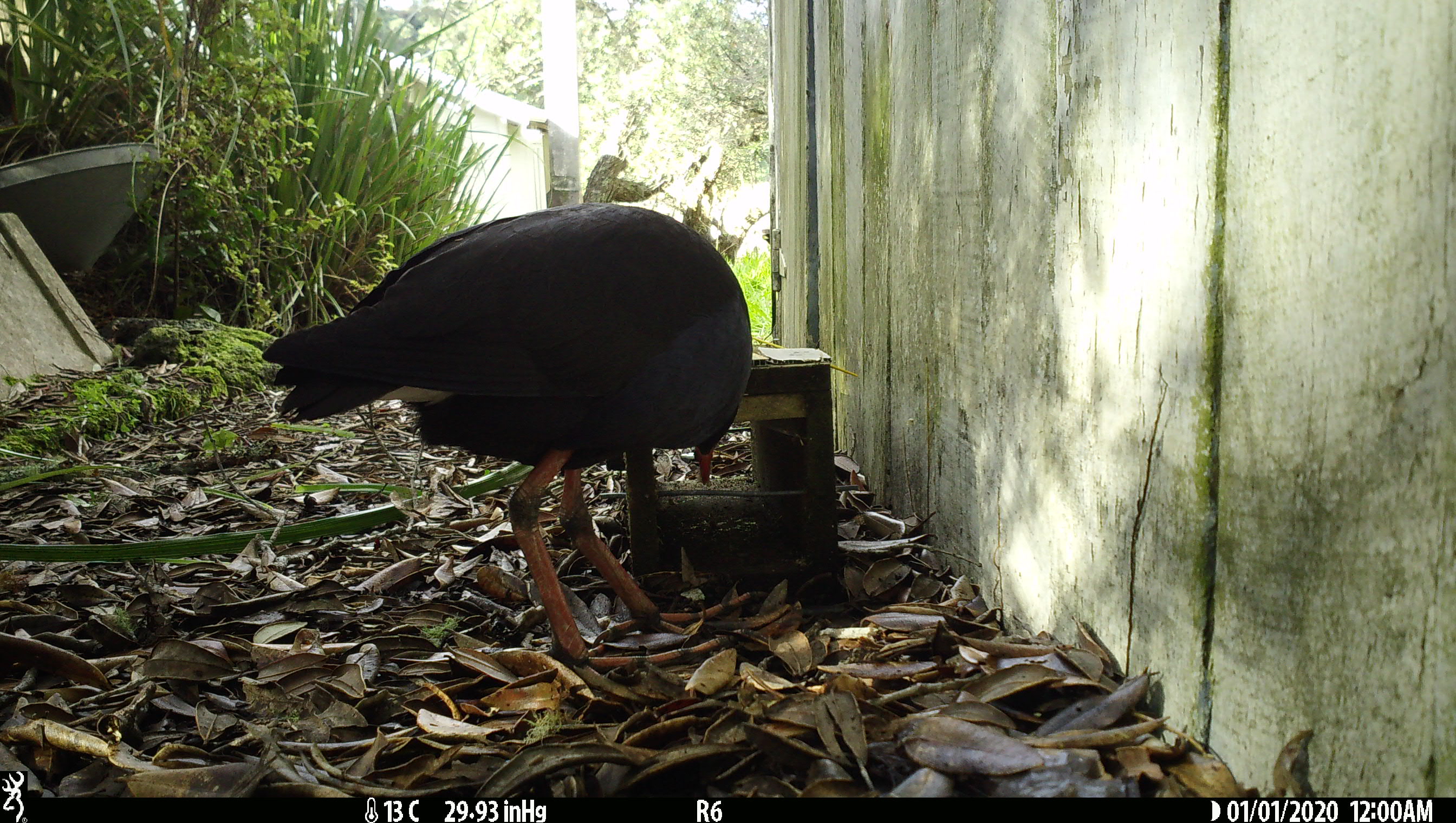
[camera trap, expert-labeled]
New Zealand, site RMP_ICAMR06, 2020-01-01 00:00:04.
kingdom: Animalia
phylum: Chordata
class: Aves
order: Gruiformes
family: Rallidae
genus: Porphyrio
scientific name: Porphyrio melanotus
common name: australasian swamphen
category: pukeko